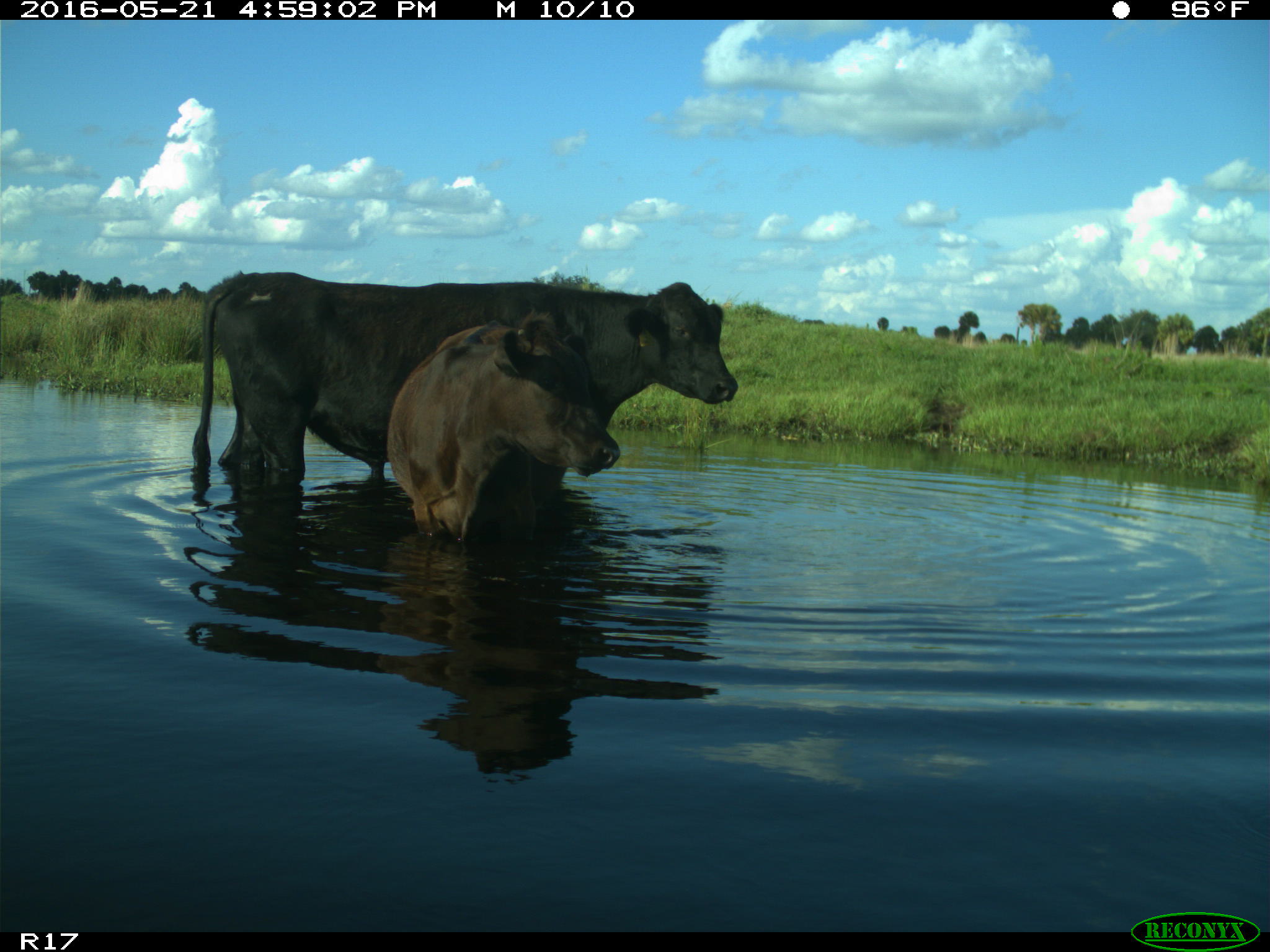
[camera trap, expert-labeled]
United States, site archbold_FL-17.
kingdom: Animalia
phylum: Chordata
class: Mammalia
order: Artiodactyla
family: Bovidae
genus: Bos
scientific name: Bos taurus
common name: domestic cow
Bos taurus (domestic cow).